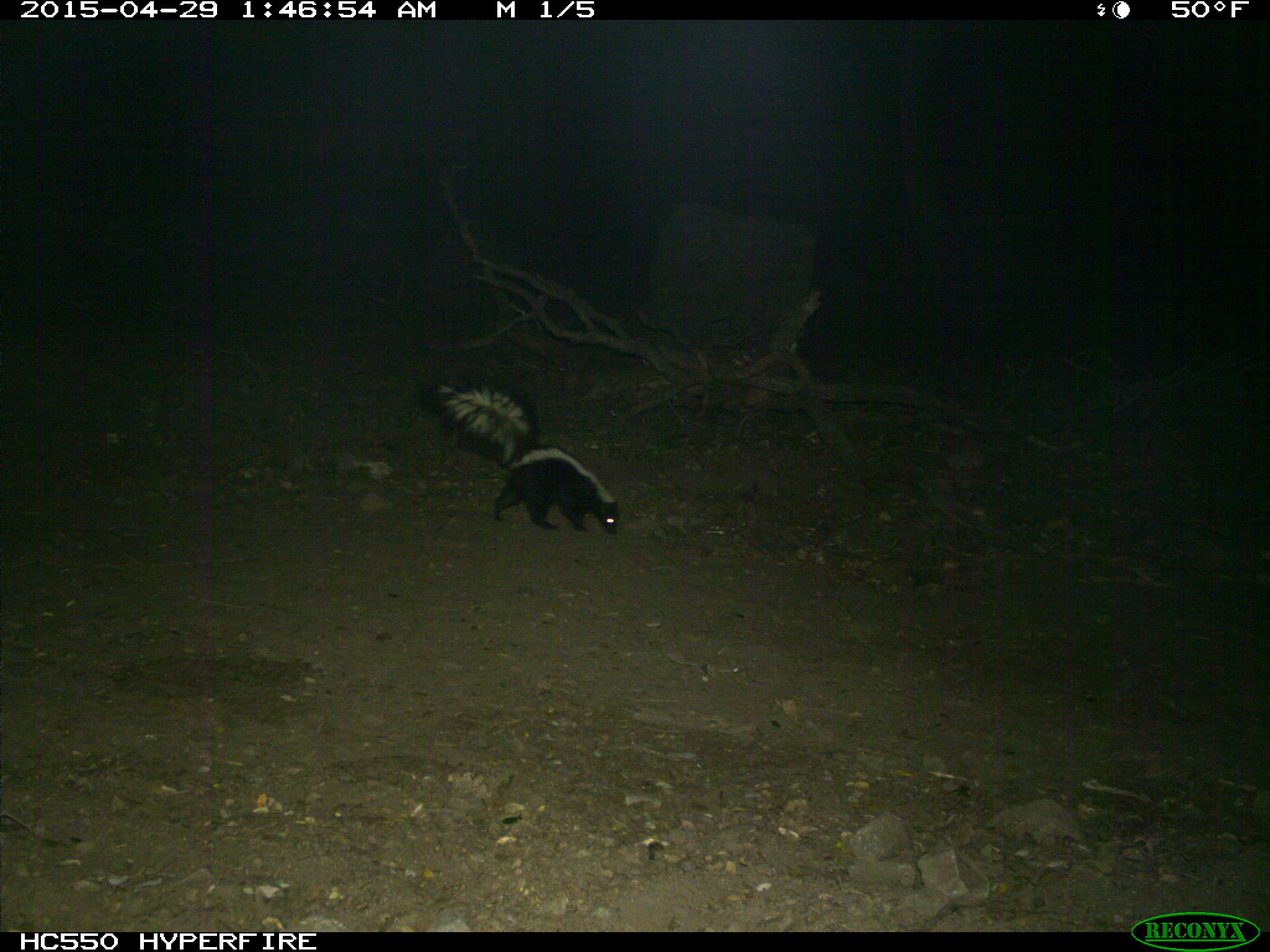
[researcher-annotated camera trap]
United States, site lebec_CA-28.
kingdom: Animalia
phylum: Chordata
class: Mammalia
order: Carnivora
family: Mephitidae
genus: Mephitis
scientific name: Mephitis mephitis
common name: striped skunk